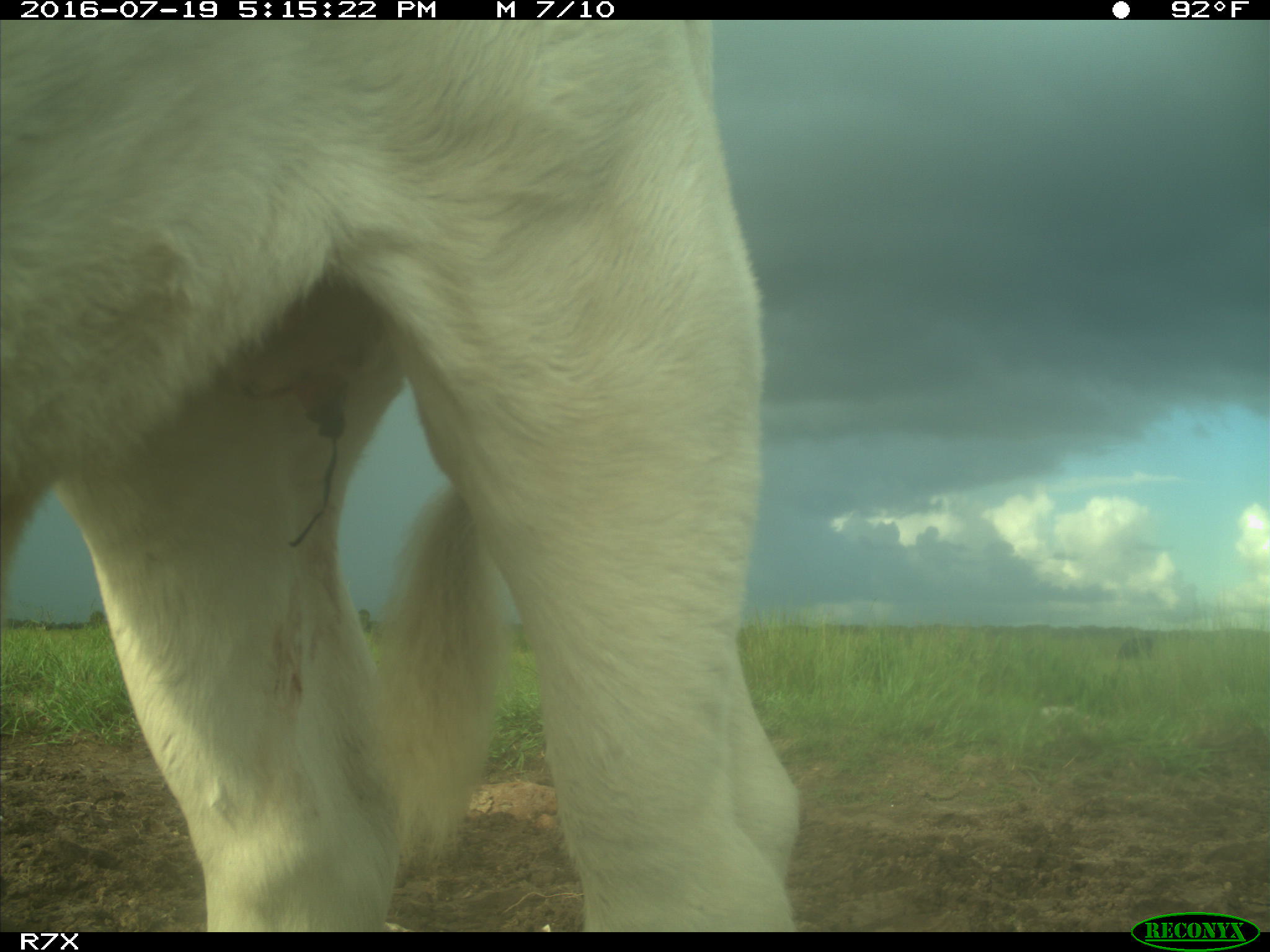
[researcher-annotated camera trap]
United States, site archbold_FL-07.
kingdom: Animalia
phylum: Chordata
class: Mammalia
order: Artiodactyla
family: Bovidae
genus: Bos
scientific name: Bos taurus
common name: domestic cow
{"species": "Bos taurus (domestic cow)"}